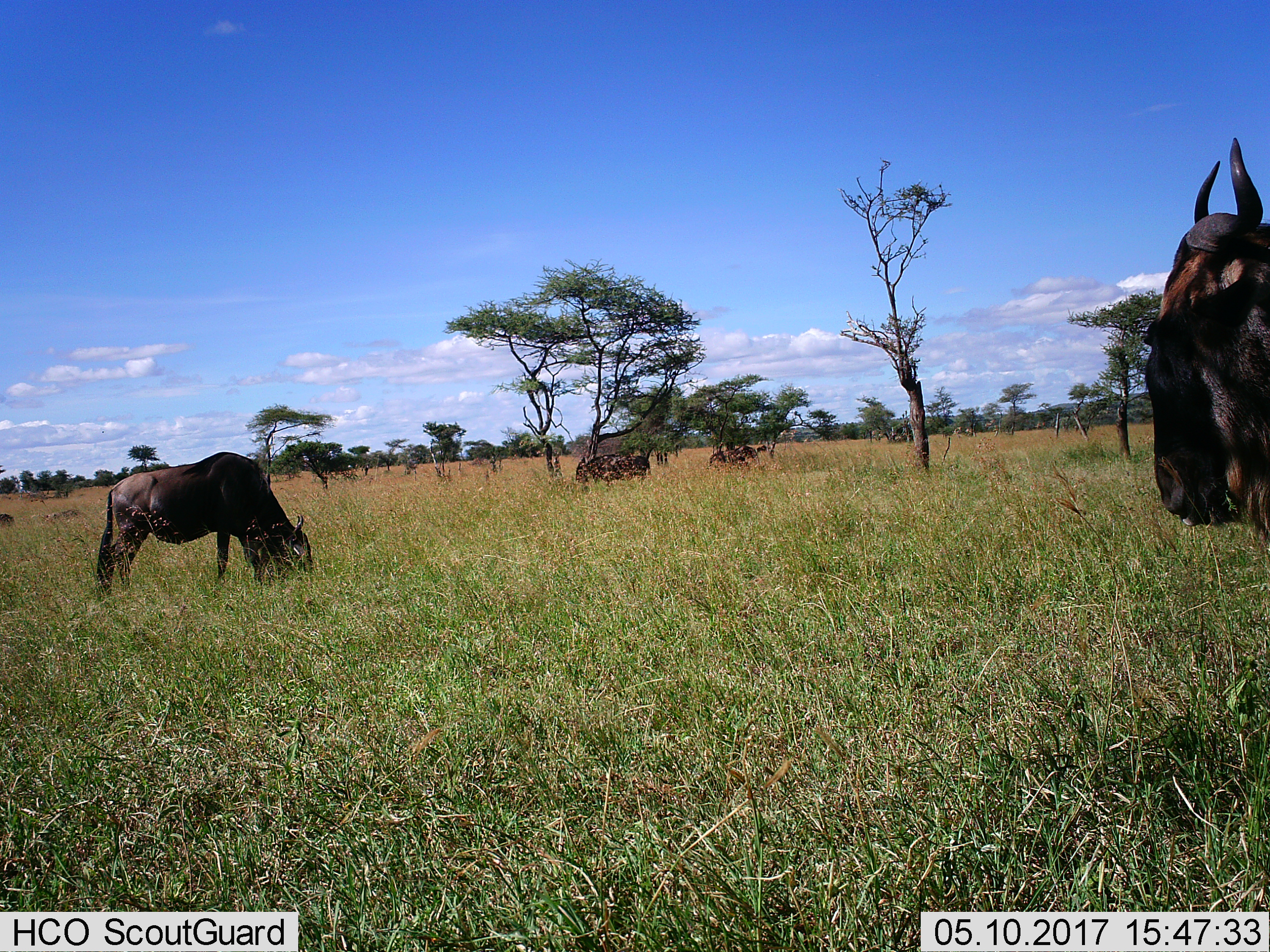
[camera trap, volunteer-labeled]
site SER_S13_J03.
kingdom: Animalia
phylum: Chordata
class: Mammalia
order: Artiodactyla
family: Bovidae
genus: Connochaetes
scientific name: Connochaetes taurinus taurinus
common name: blue wildebeest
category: wildebeestblue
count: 5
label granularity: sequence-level